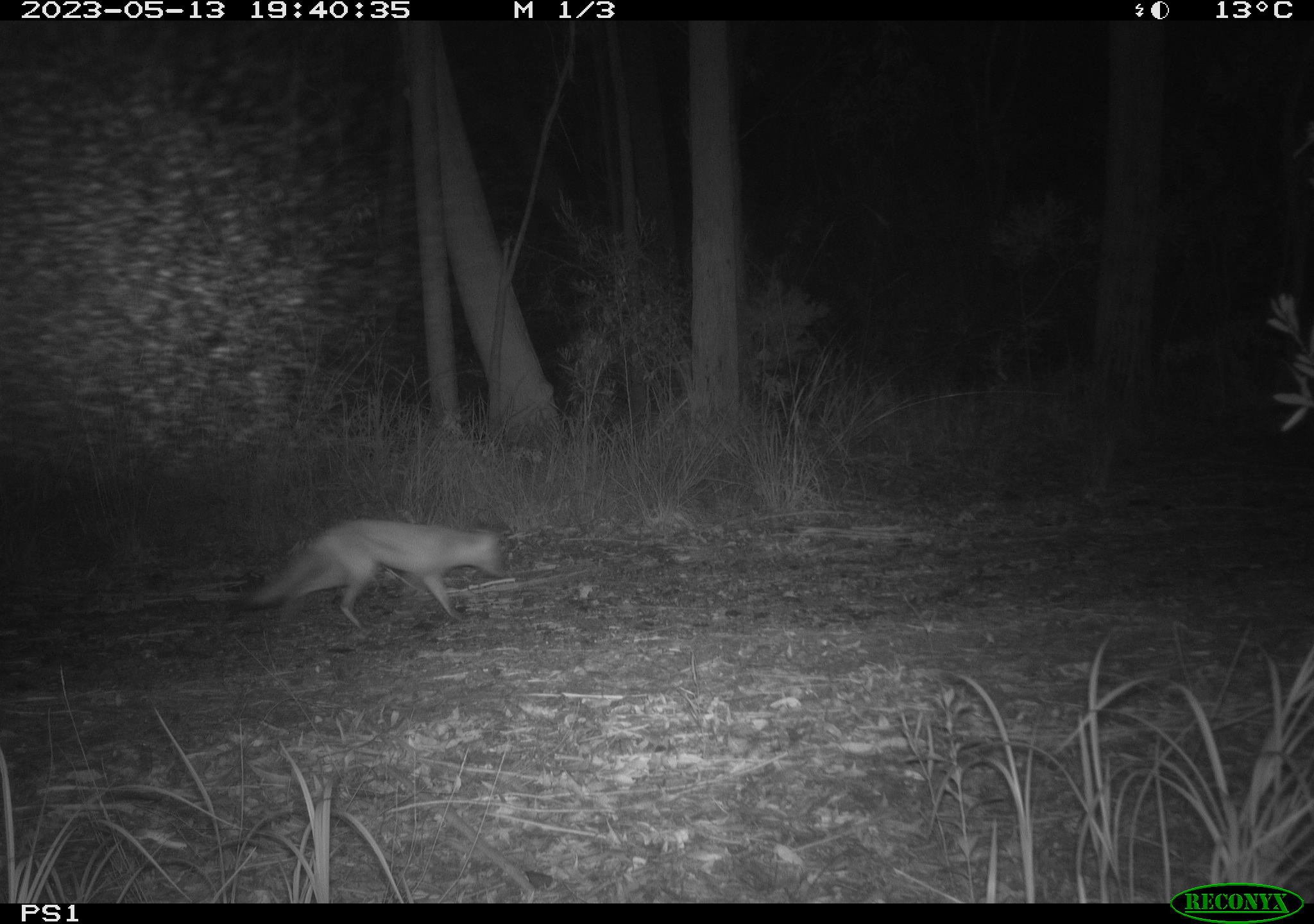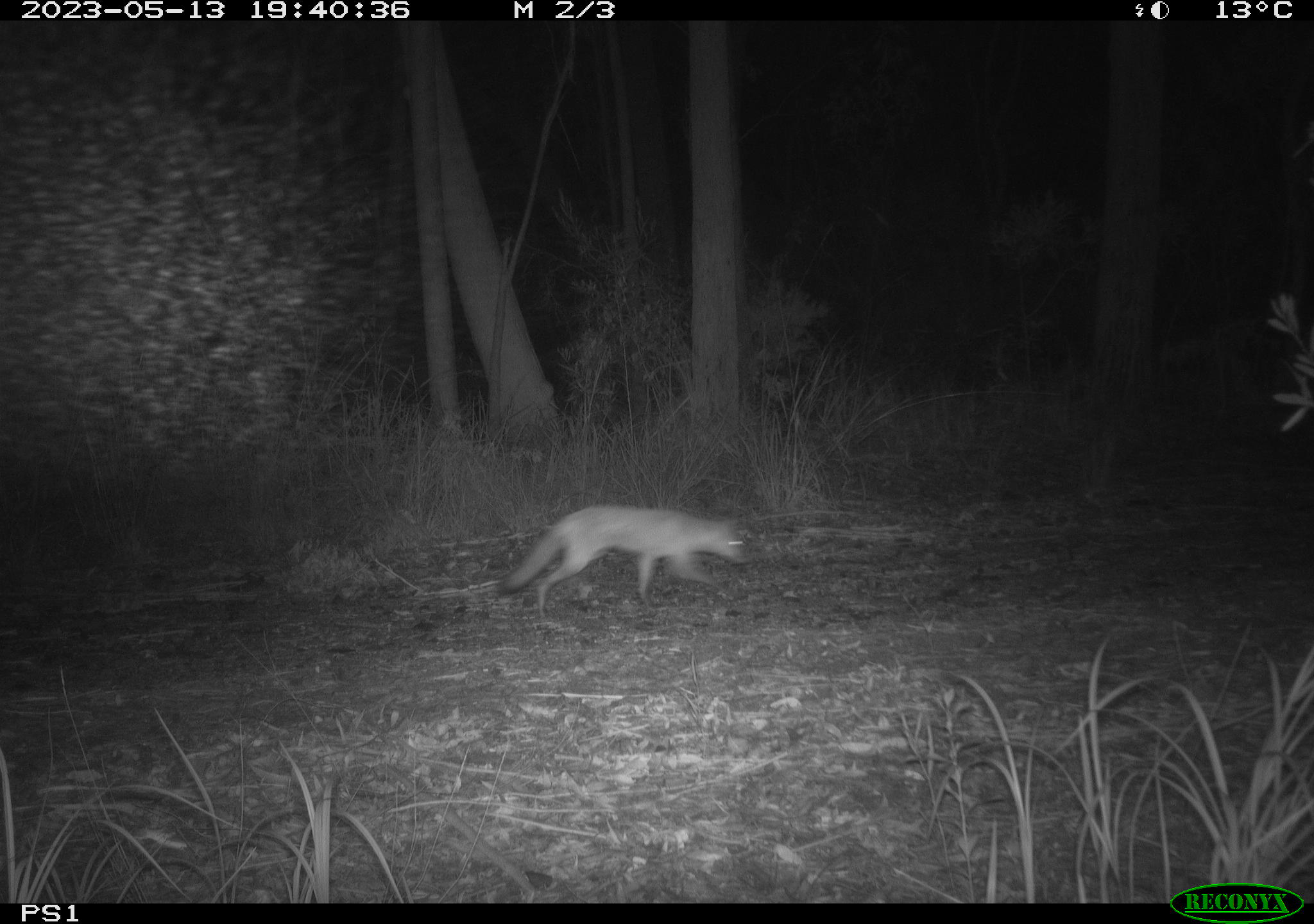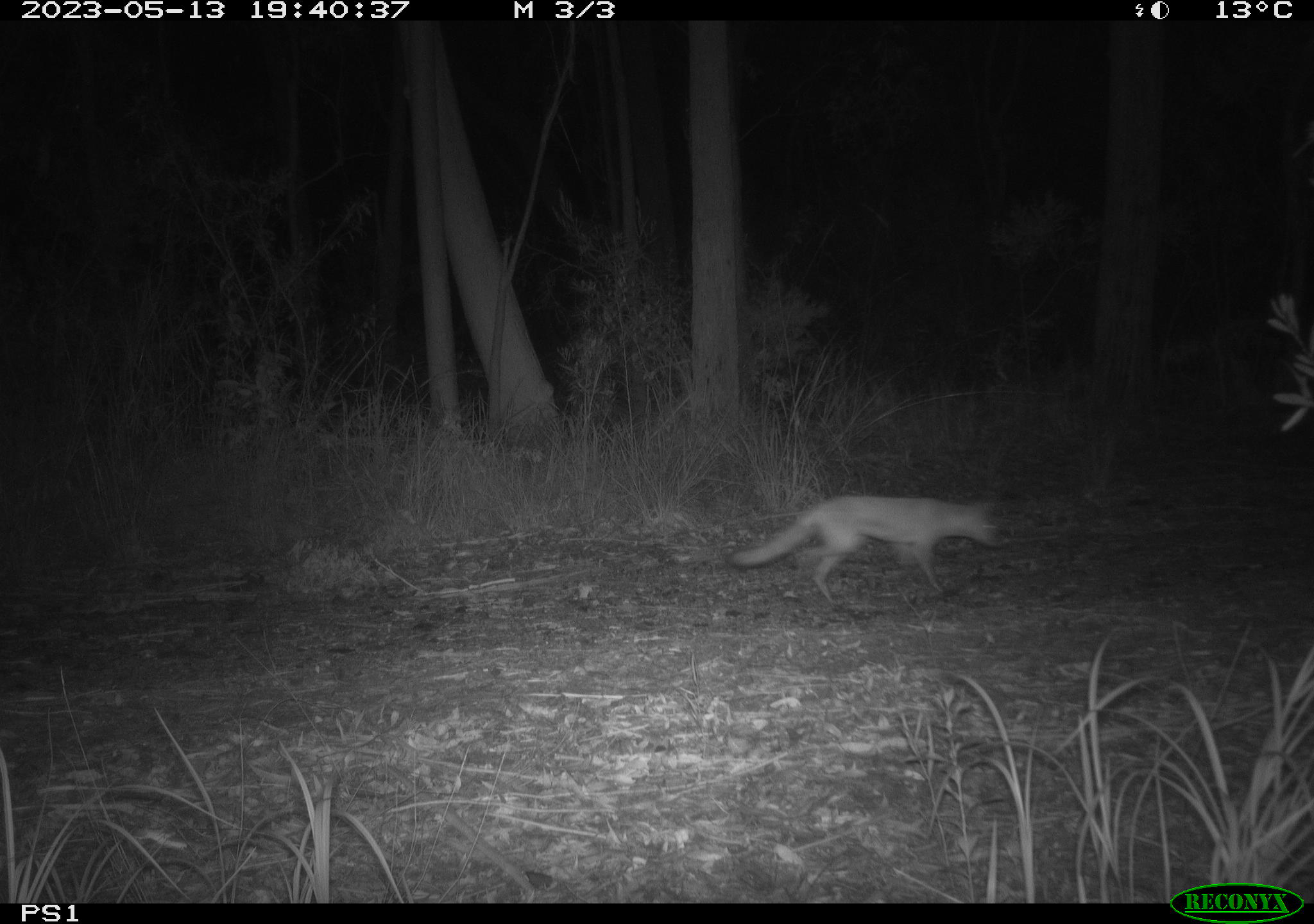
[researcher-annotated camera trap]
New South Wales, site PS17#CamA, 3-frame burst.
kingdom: Animalia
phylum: Chordata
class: Mammalia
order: Carnivora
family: Canidae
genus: Vulpes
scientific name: Vulpes vulpes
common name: red fox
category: fox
Fox (red fox) (Vulpes vulpes).